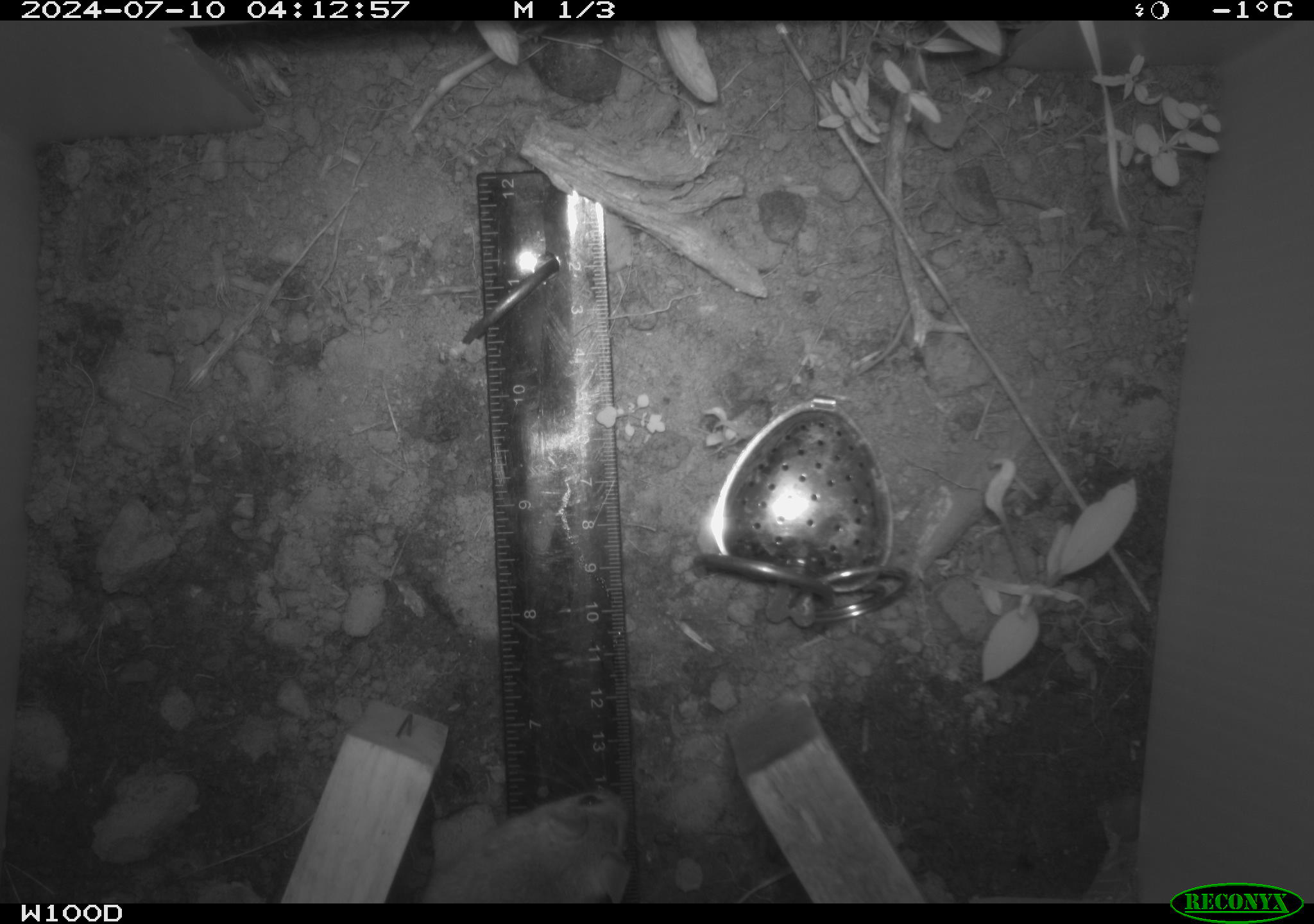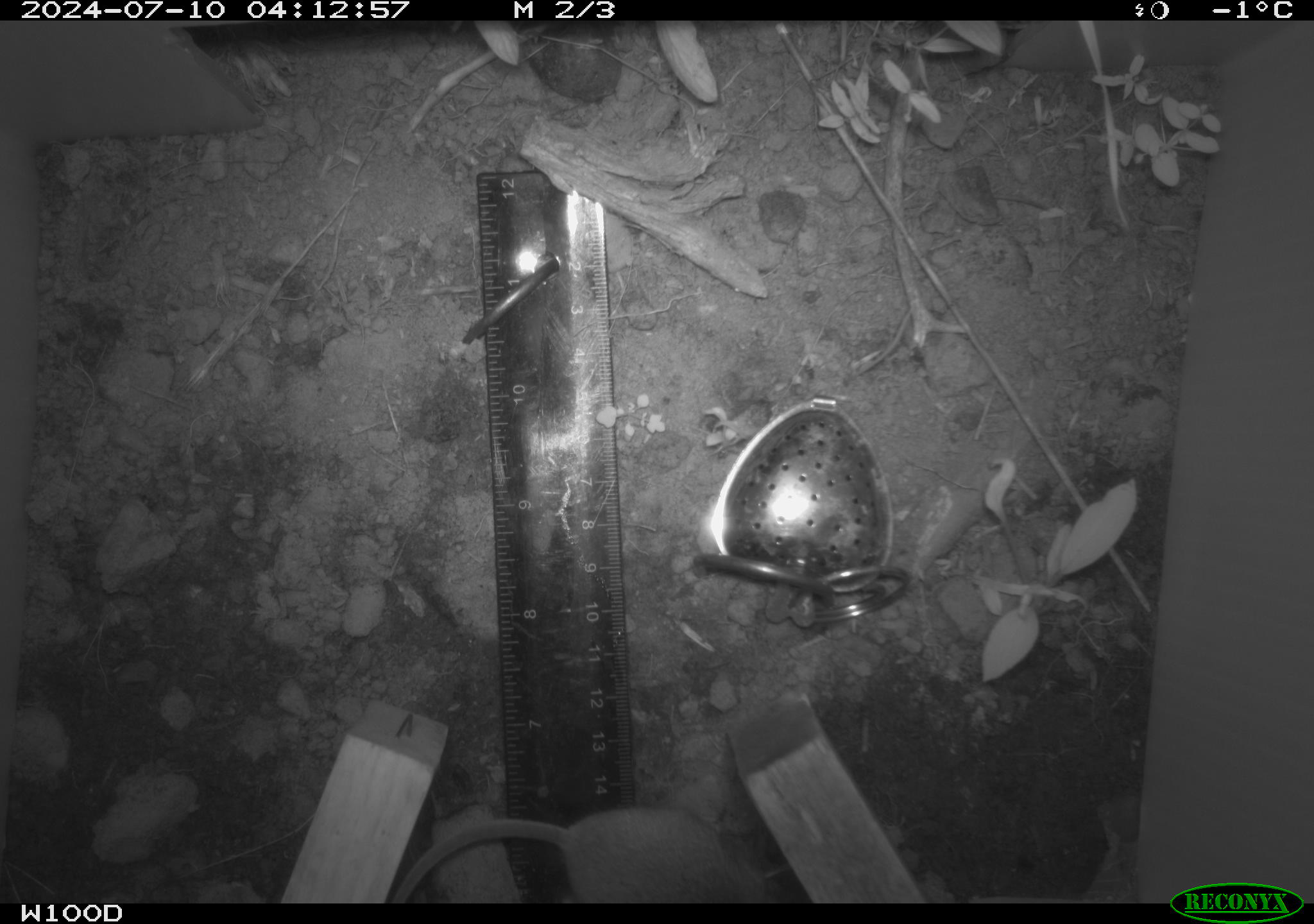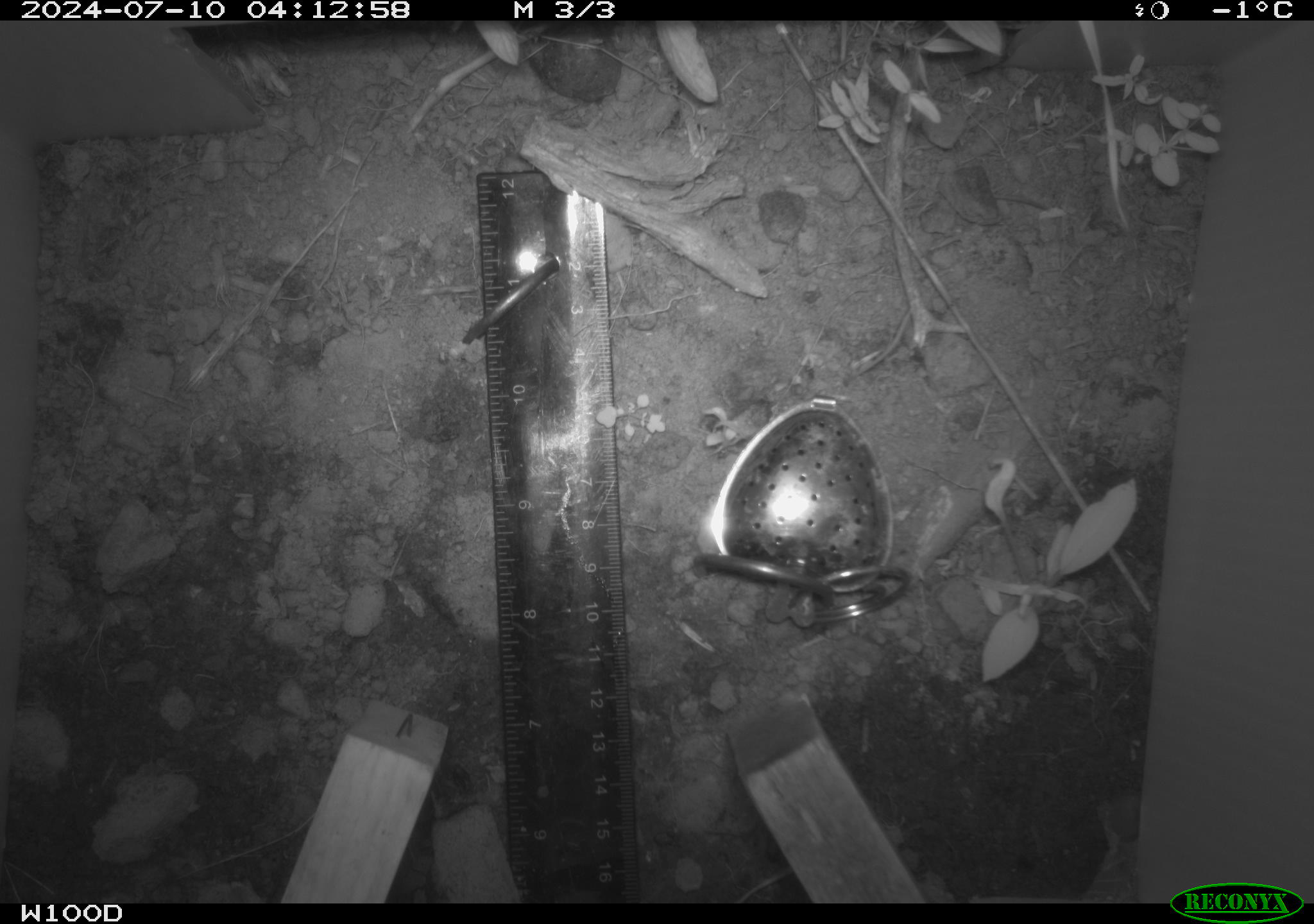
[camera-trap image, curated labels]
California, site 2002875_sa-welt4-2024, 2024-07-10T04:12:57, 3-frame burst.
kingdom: Animalia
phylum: Chordata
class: Mammalia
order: Rodentia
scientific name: Rodentia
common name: mouse species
Mouse species (Rodentia).